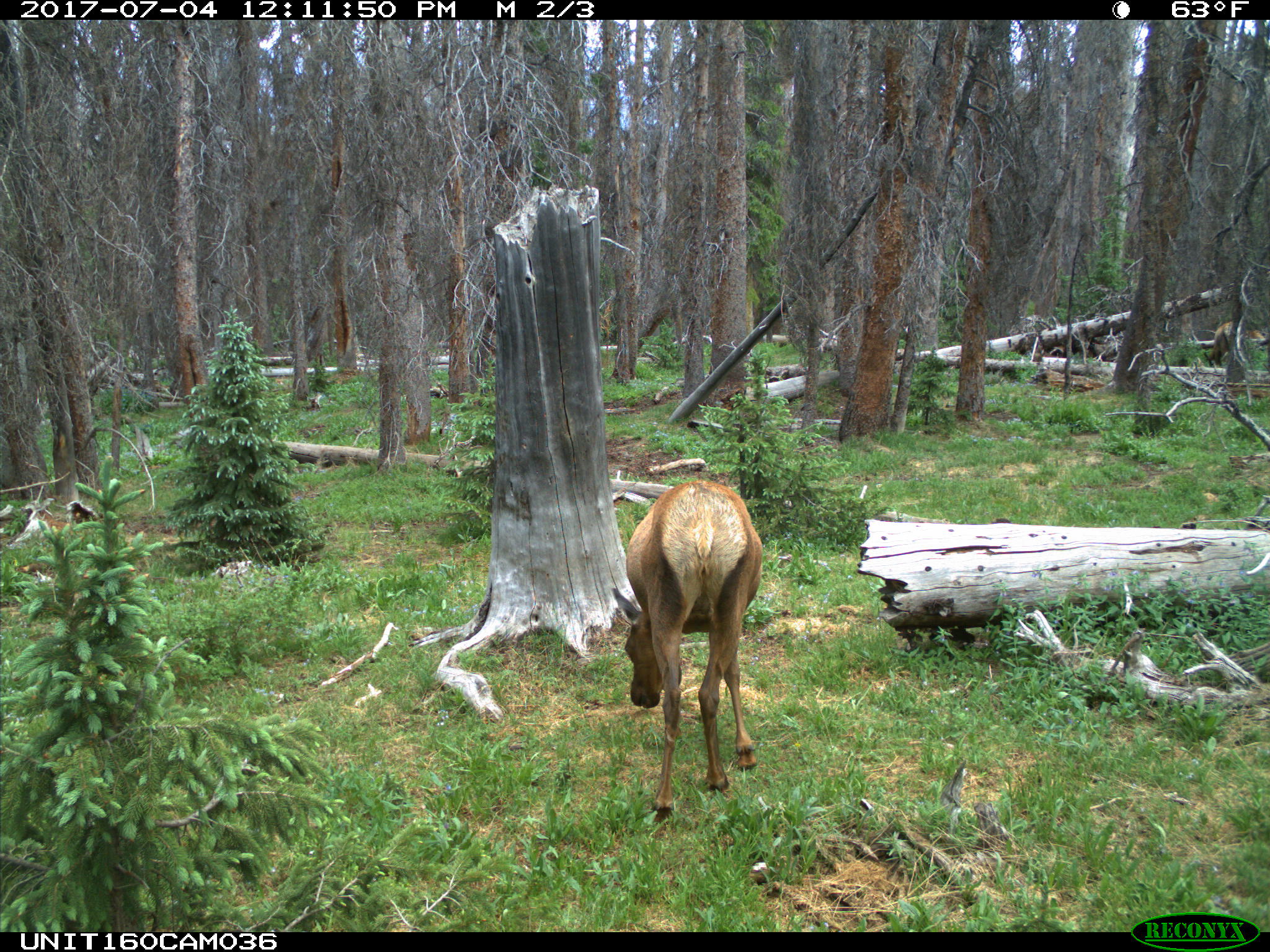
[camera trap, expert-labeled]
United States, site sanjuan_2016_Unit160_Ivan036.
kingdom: Animalia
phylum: Chordata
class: Mammalia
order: Artiodactyla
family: Cervidae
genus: Cervus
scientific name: Cervus elaphus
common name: red deer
Cervus elaphus (red deer).